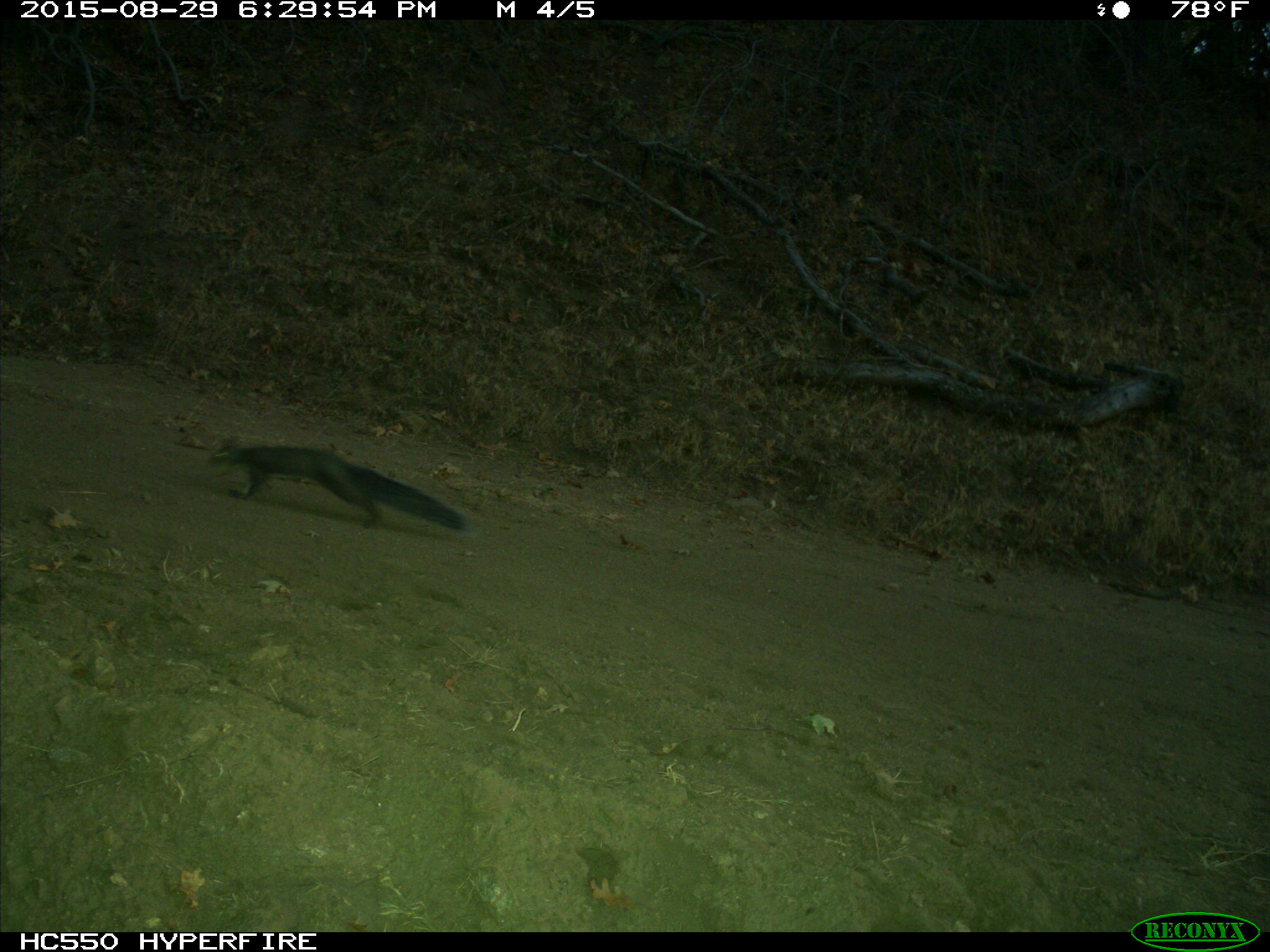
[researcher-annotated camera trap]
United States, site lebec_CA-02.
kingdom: Animalia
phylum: Chordata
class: Mammalia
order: Rodentia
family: Sciuridae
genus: Sciurus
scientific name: Sciurus carolinensis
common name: eastern gray squirrel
Sciurus carolinensis (eastern gray squirrel).